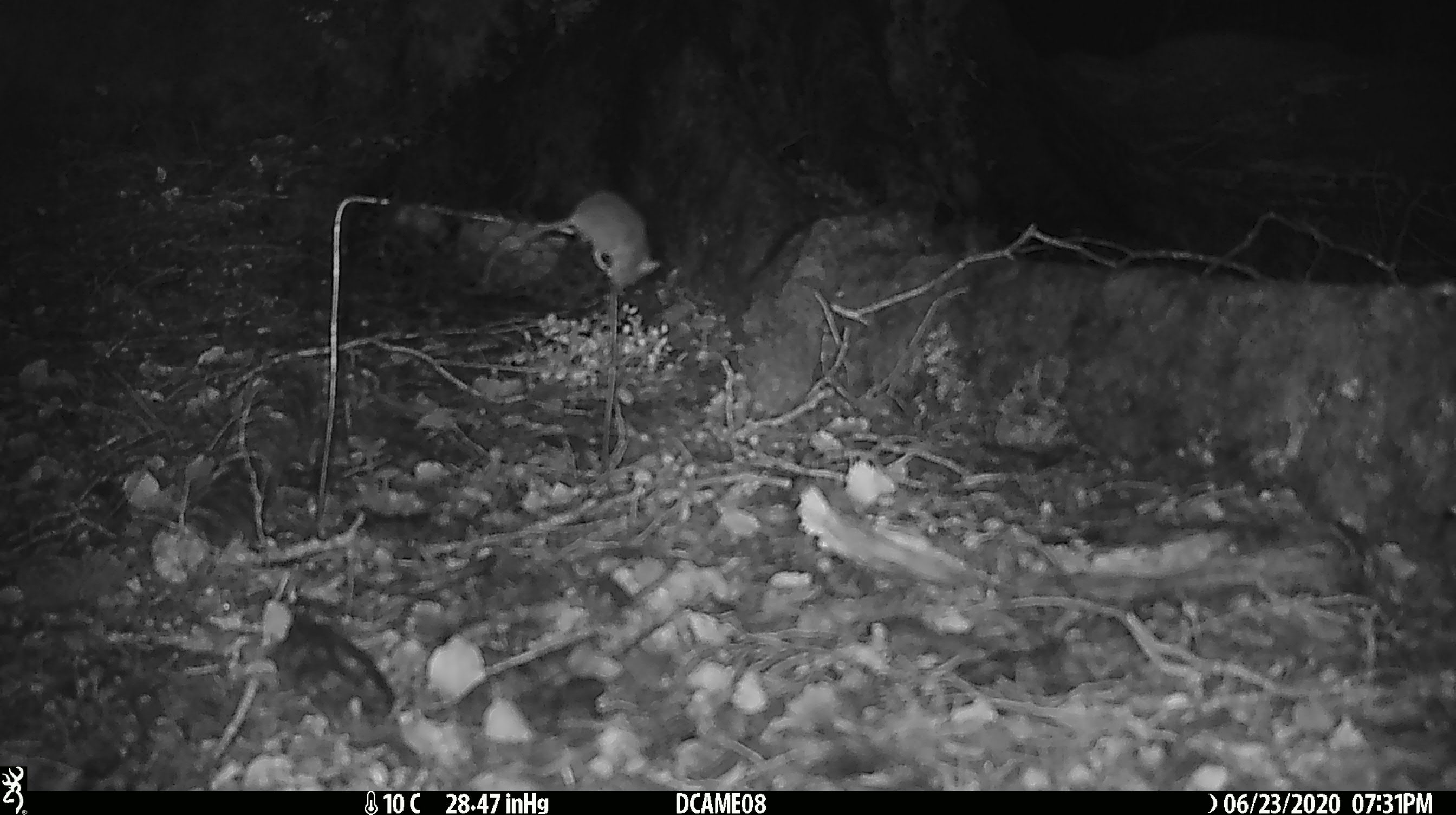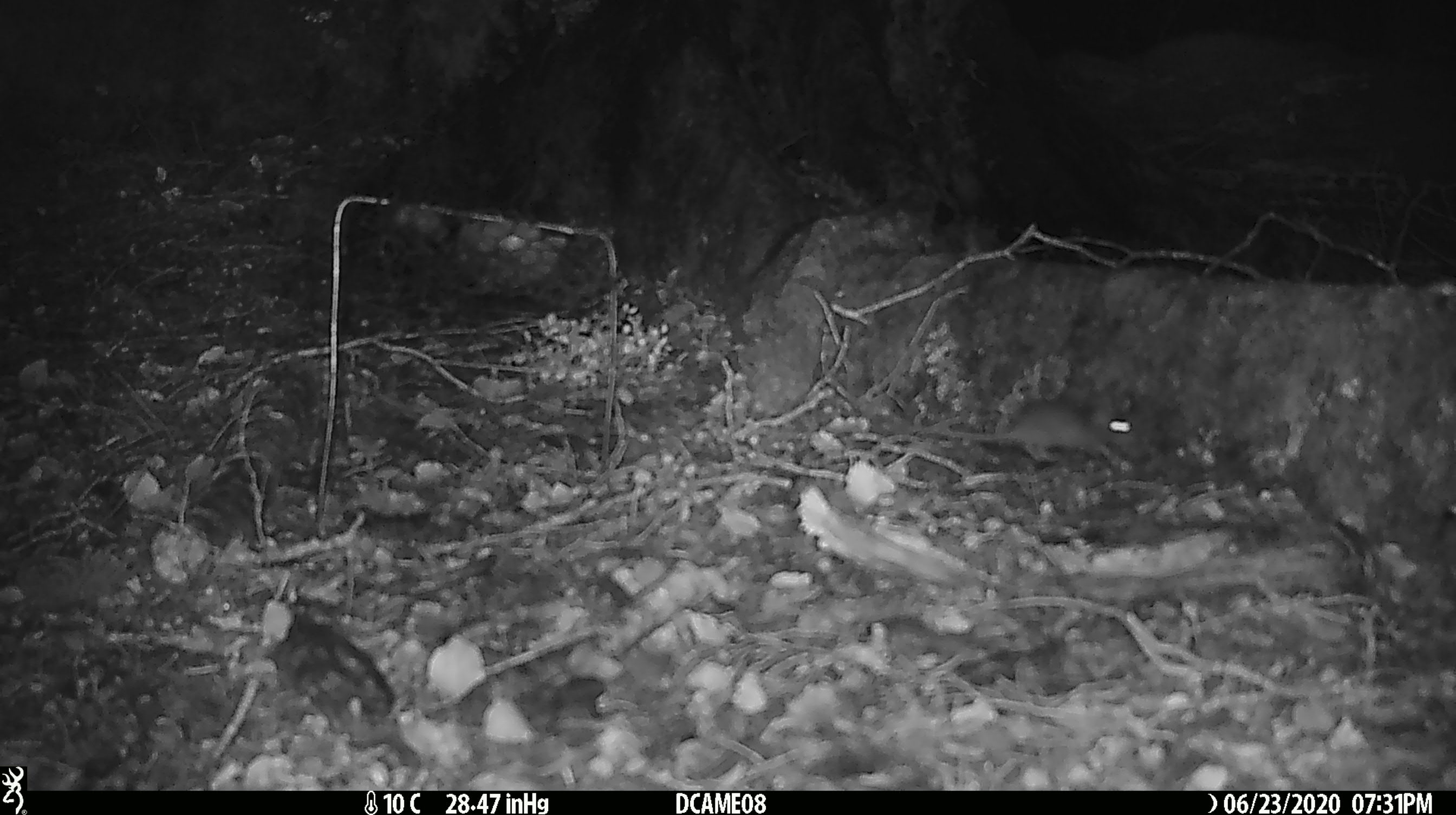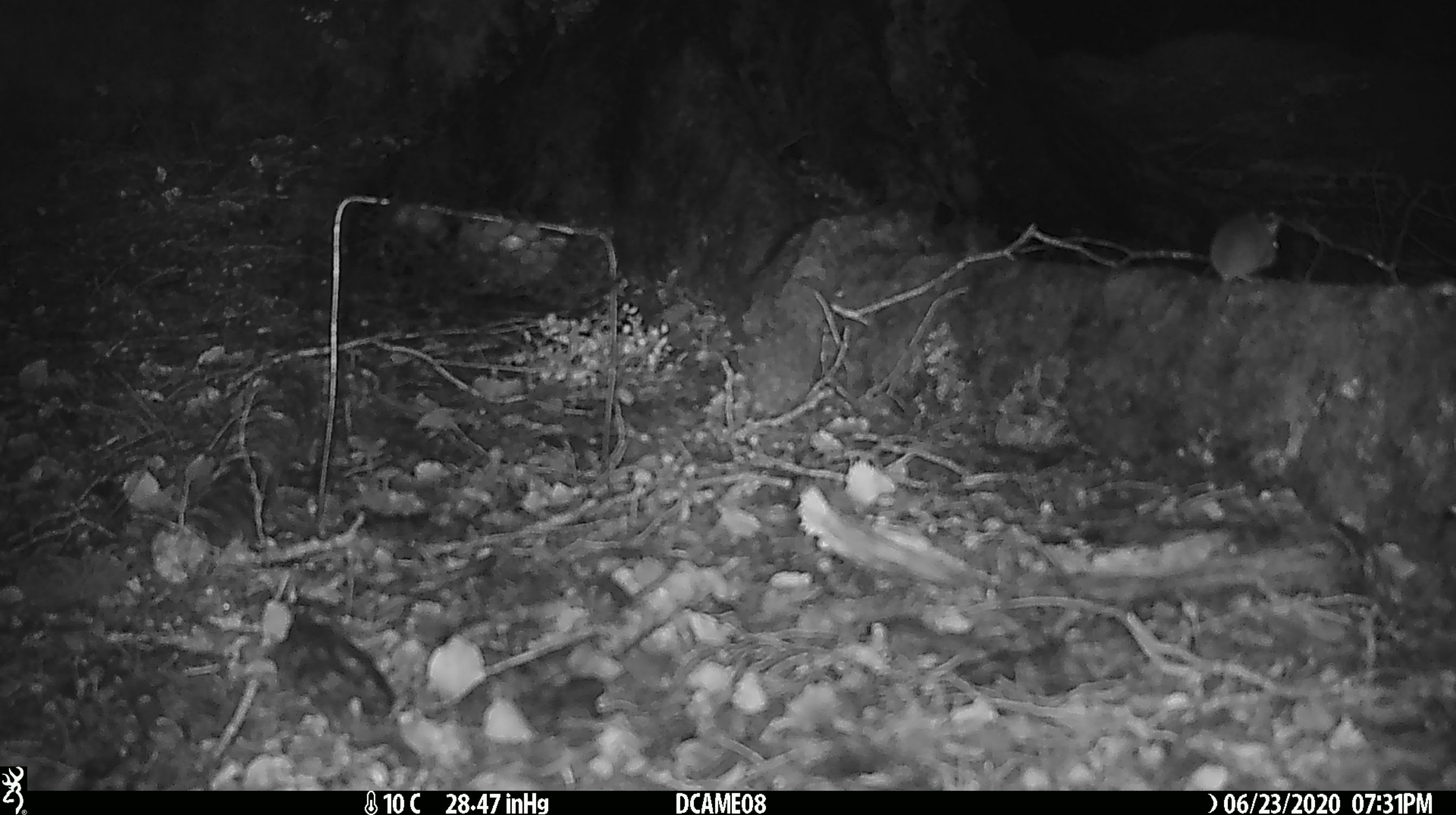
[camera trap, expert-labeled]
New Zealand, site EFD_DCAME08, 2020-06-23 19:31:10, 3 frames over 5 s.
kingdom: Animalia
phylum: Chordata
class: Mammalia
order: Rodentia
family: Muridae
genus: Mus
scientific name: Mus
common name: mouse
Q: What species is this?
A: Mouse (Mus).